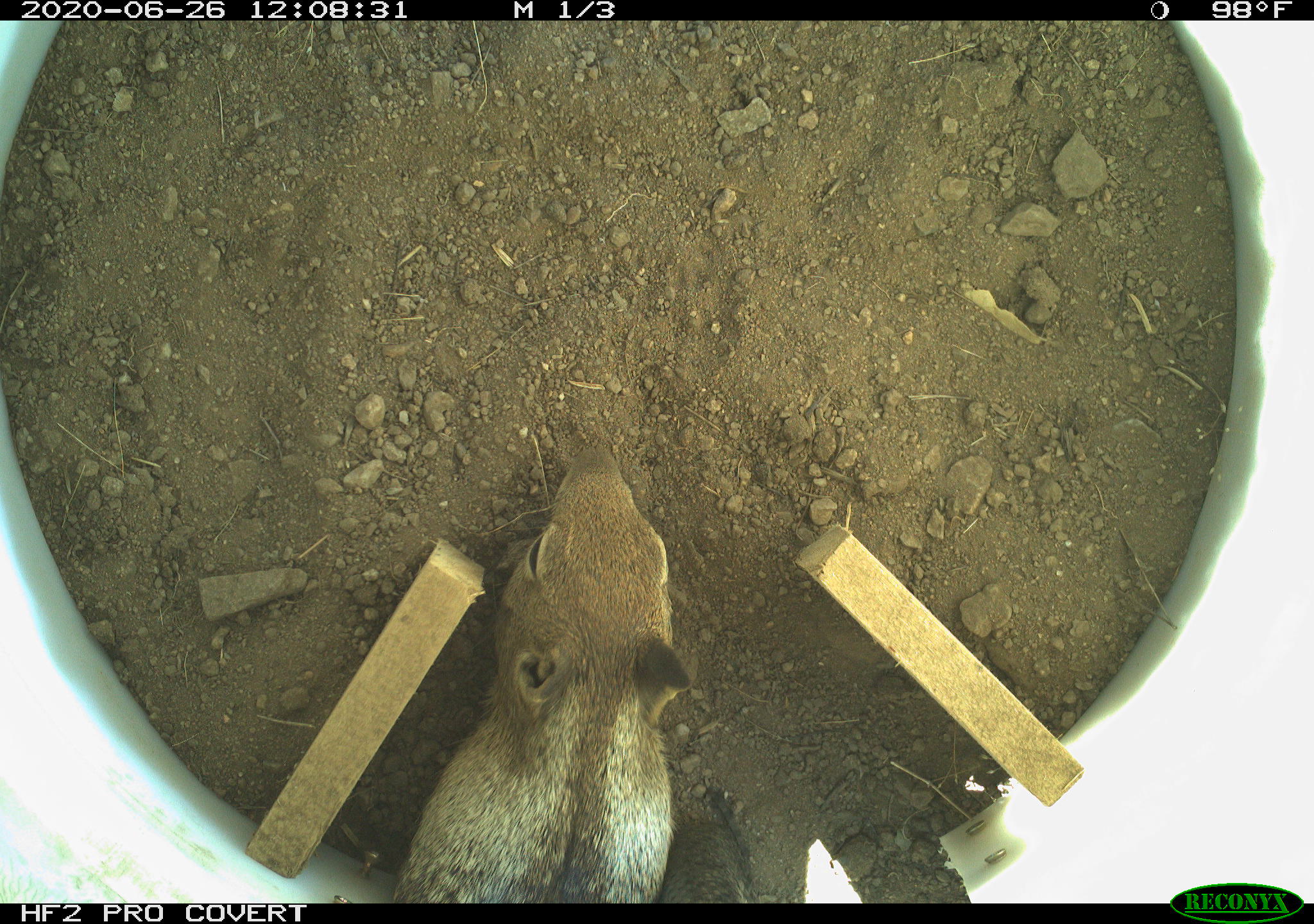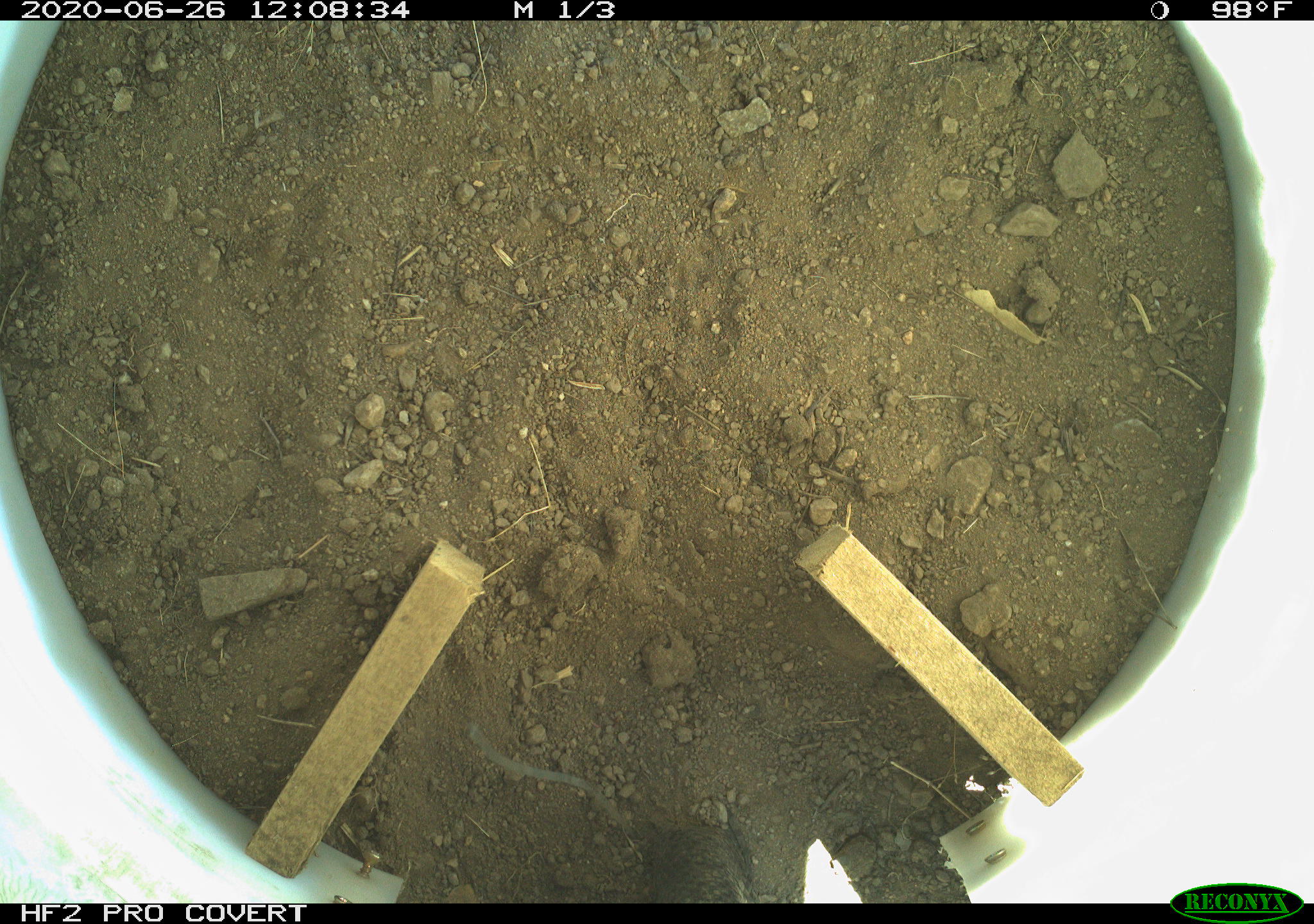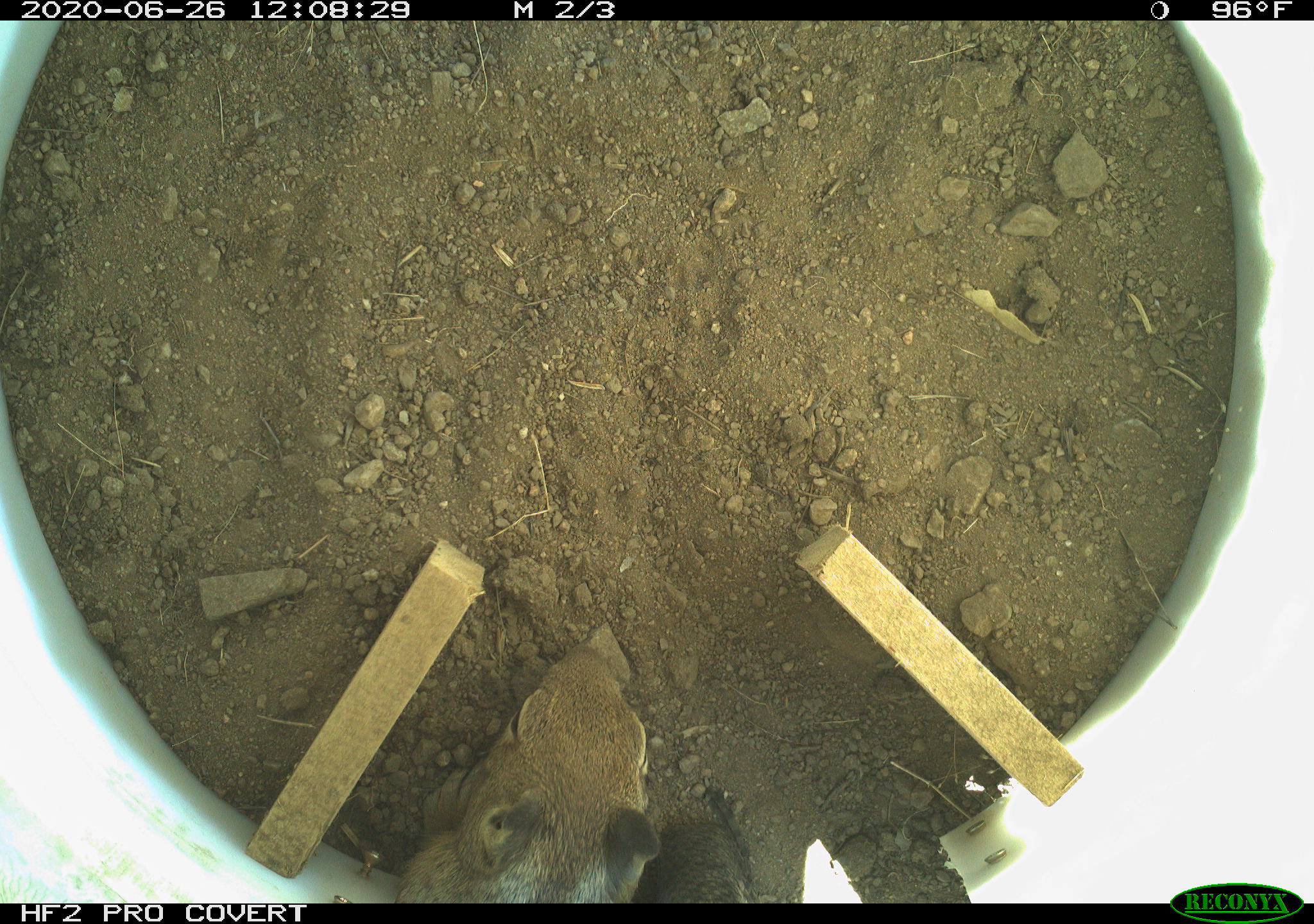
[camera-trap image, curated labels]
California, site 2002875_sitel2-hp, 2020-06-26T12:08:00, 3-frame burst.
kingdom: Animalia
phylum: Chordata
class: Mammalia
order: Rodentia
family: Sciuridae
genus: Otospermophilus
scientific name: Otospermophilus beecheyi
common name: california ground squirrel